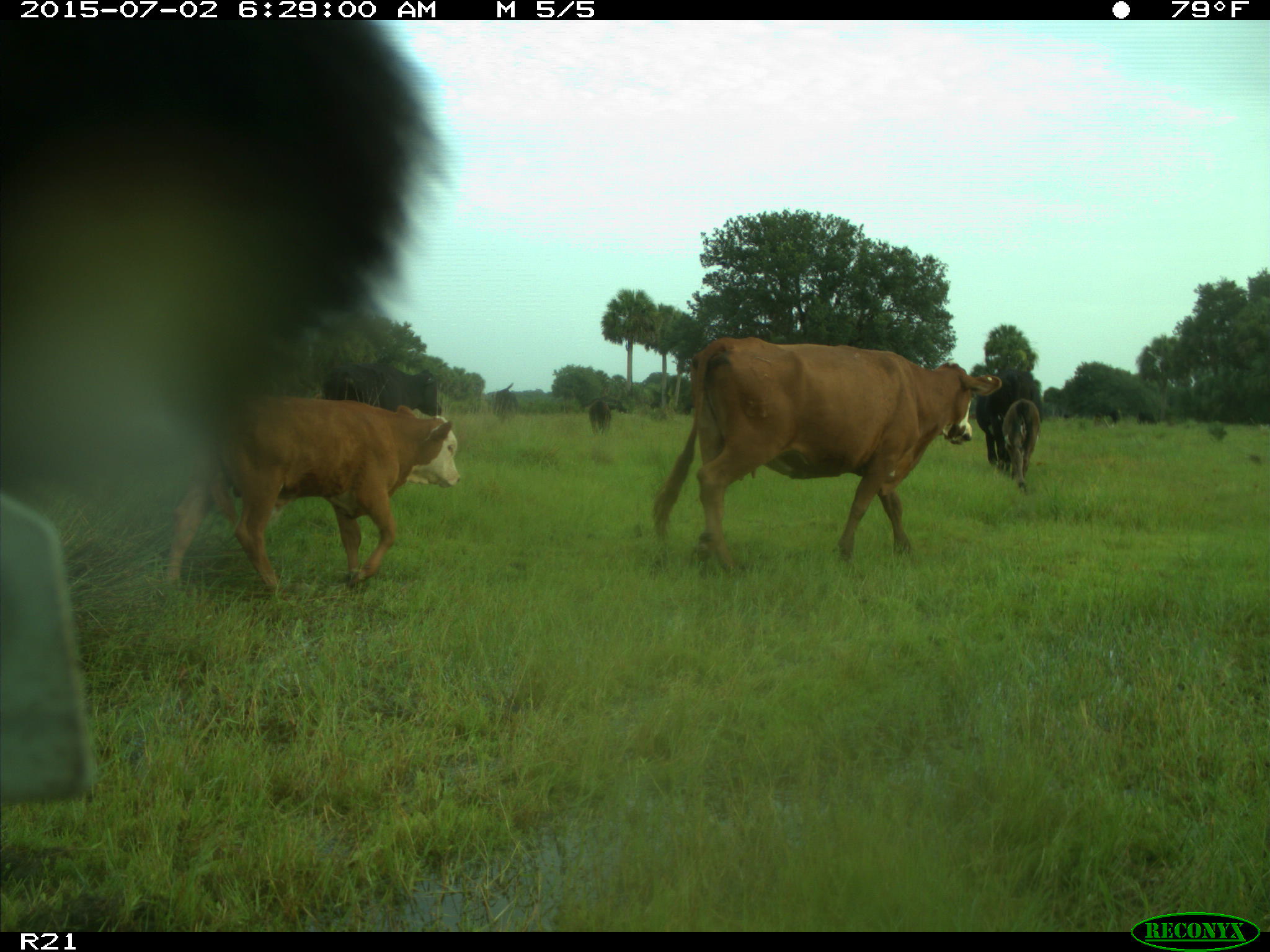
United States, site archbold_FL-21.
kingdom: Animalia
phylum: Chordata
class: Mammalia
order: Artiodactyla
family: Bovidae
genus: Bos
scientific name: Bos taurus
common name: domestic cow